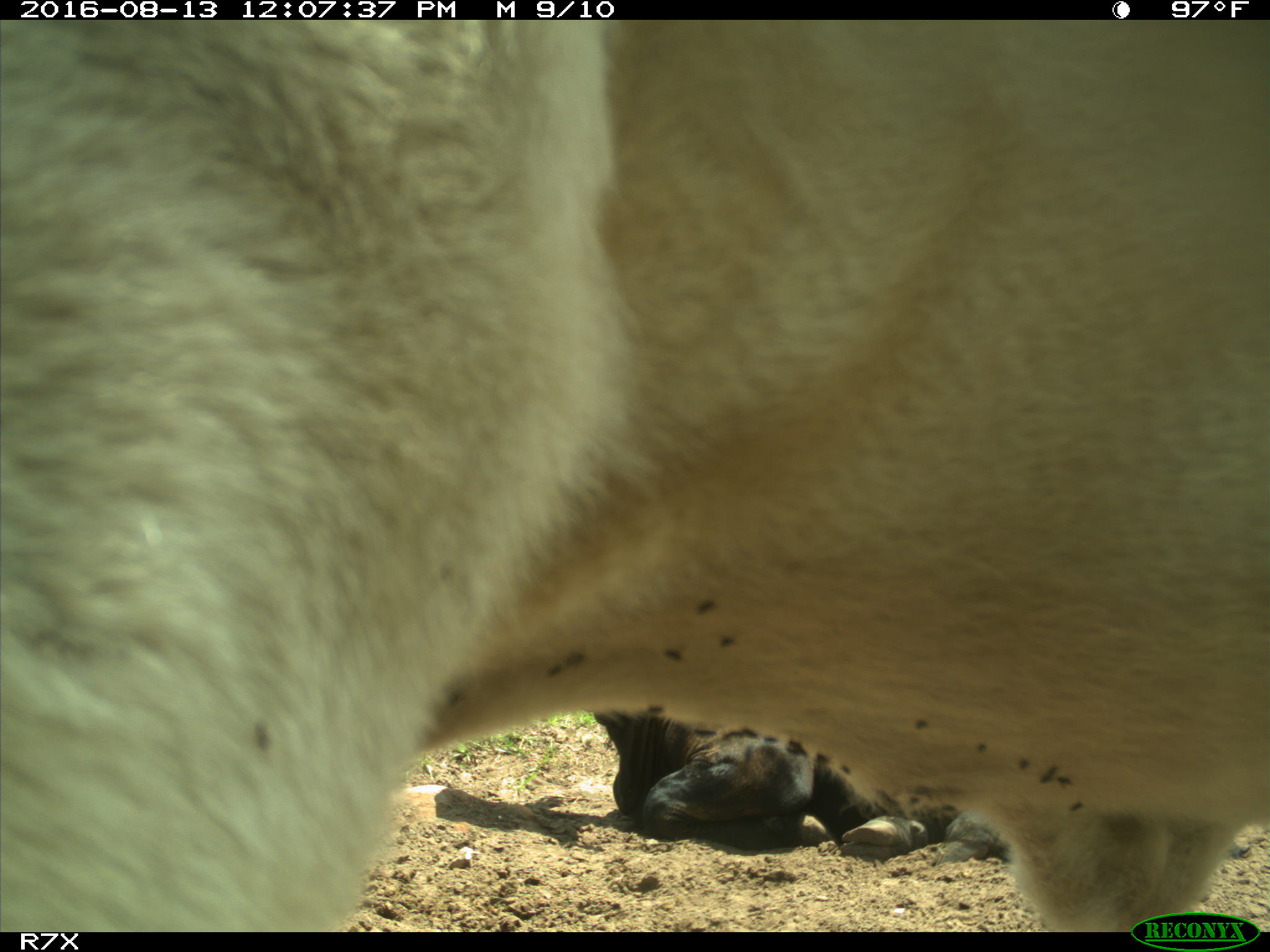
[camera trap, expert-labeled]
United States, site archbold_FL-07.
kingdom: Animalia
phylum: Chordata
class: Mammalia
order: Artiodactyla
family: Bovidae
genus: Bos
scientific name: Bos taurus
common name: domestic cow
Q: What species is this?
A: Bos taurus (domestic cow).